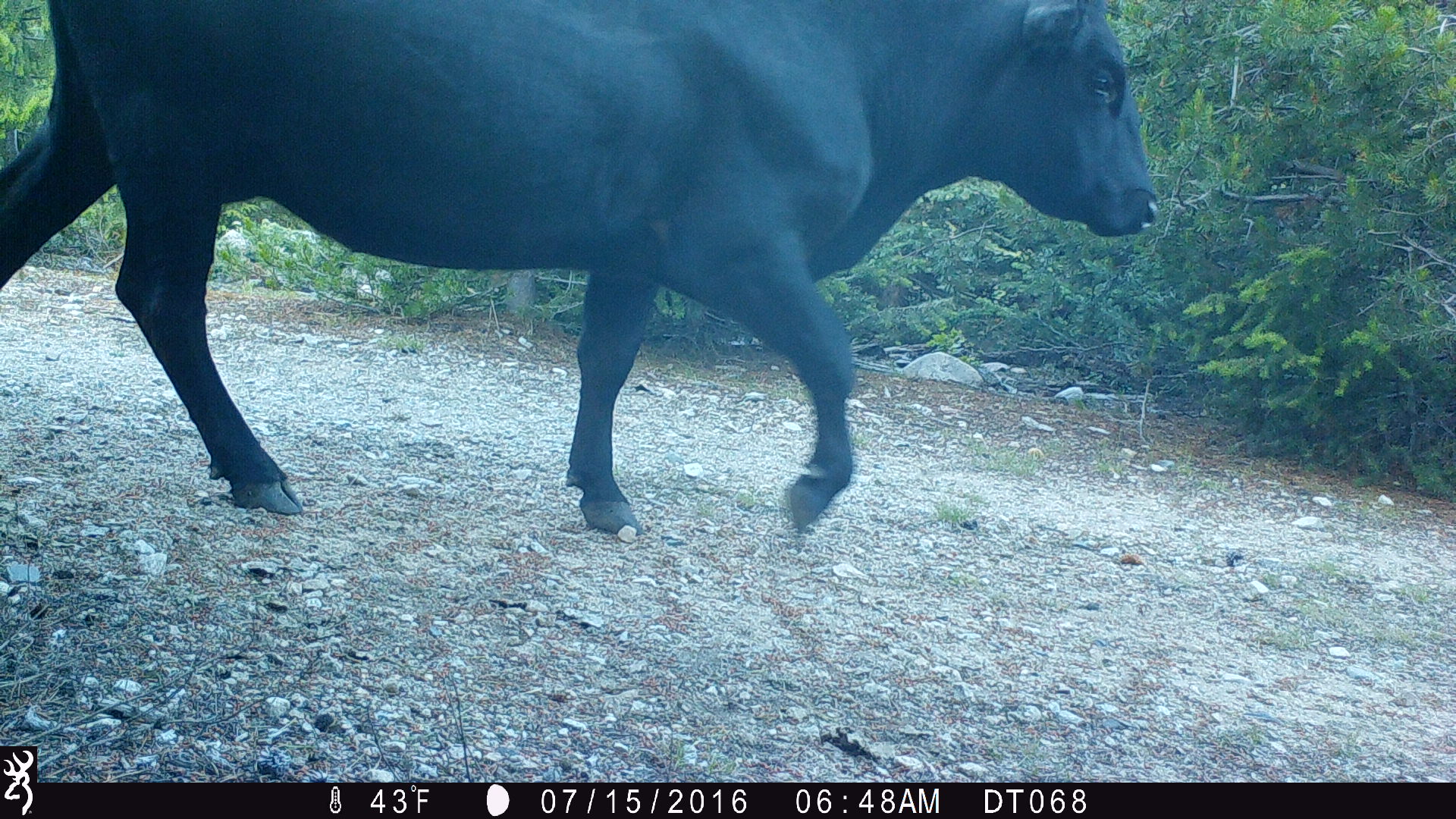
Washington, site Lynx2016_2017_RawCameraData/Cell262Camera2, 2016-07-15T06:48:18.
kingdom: Animalia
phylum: Chordata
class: Mammalia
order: Artiodactyla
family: Bovidae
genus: Bos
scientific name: Bos taurus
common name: domestic cattle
Domestic cattle (Bos taurus). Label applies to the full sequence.